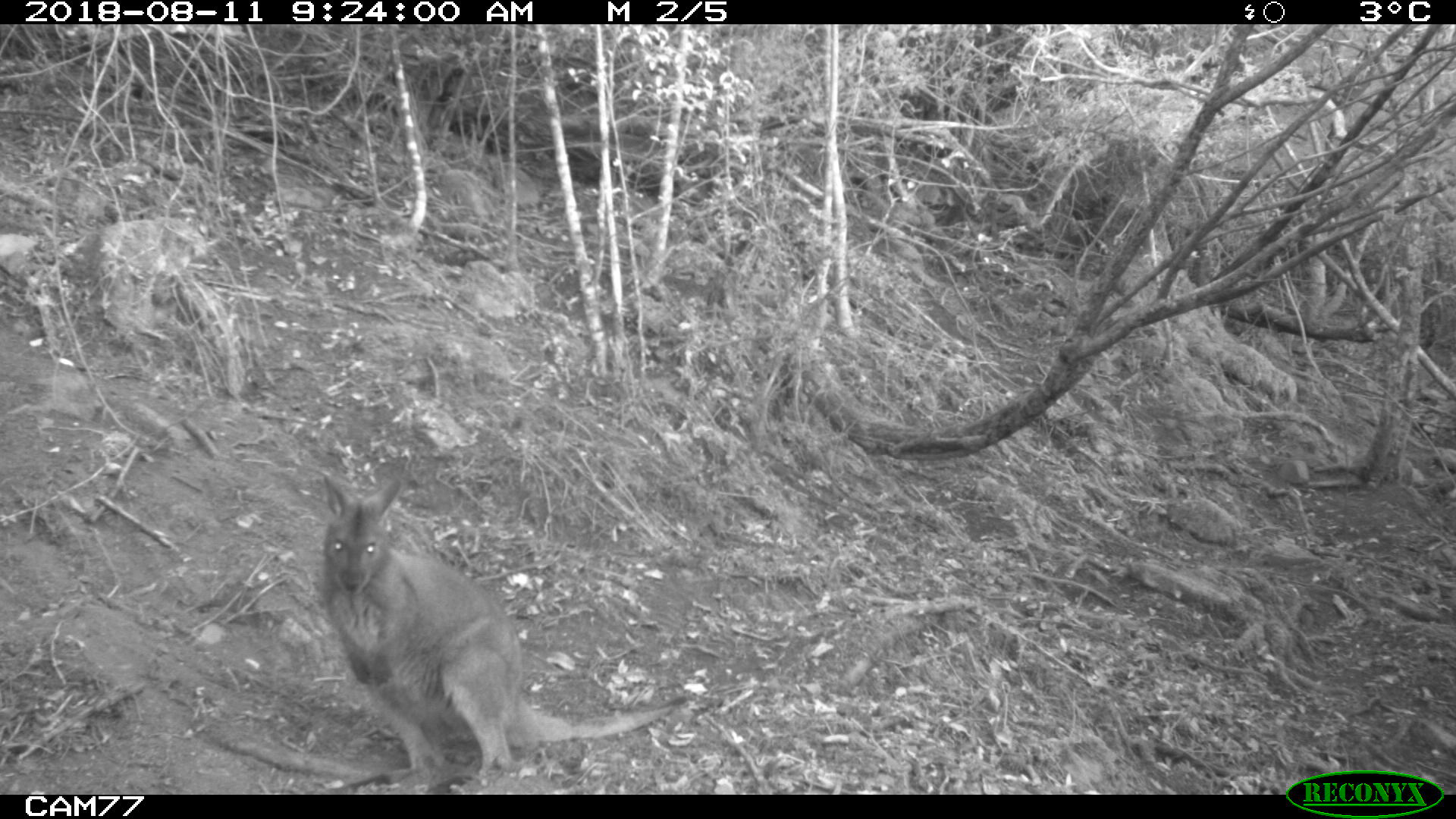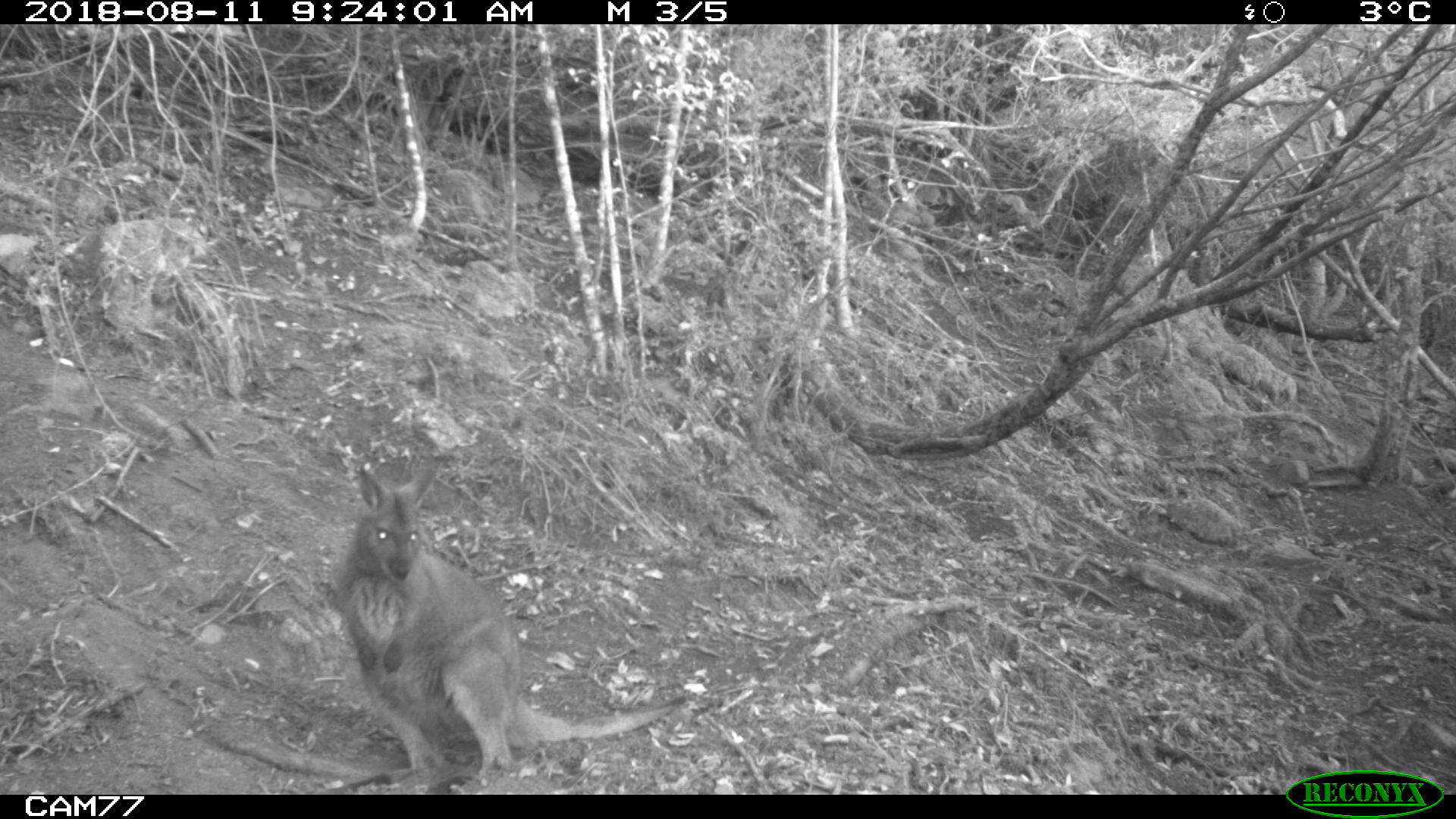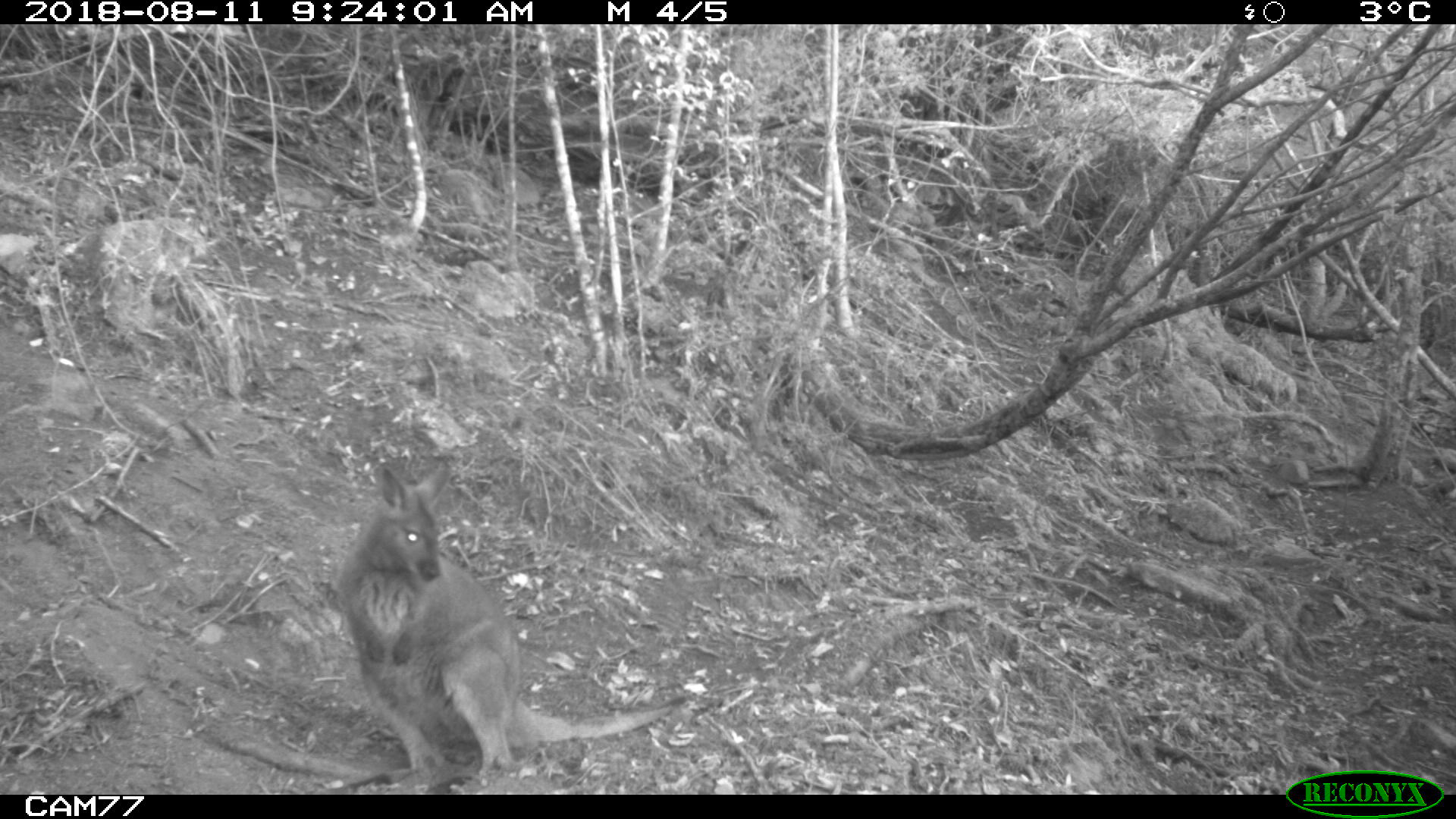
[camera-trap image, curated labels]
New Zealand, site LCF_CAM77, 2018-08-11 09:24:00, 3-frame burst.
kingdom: Animalia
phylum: Chordata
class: Mammalia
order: Diprotodontia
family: Macropodidae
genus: Notamacropus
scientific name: Notamacropus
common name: wallaby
Wallaby (Notamacropus).